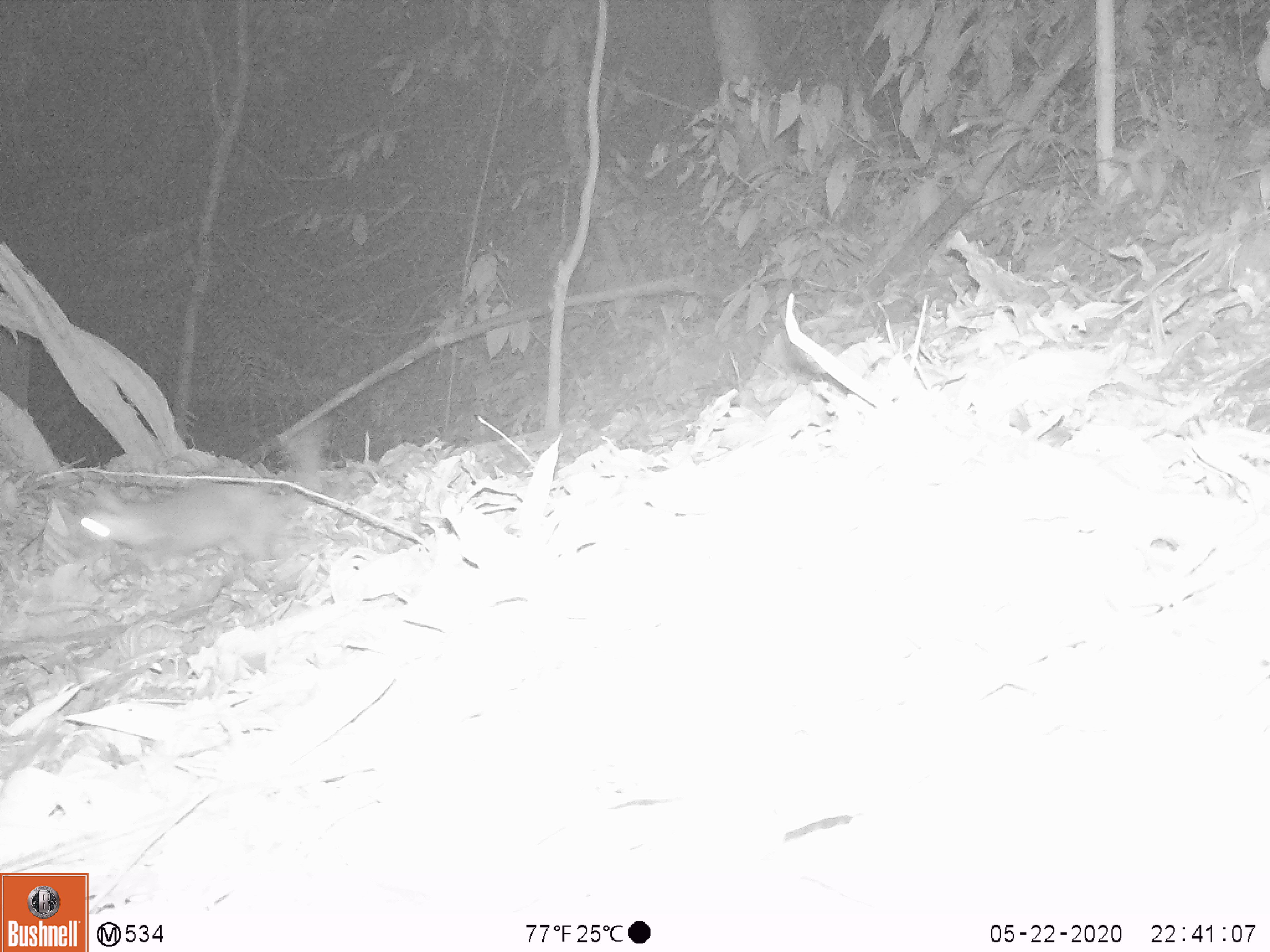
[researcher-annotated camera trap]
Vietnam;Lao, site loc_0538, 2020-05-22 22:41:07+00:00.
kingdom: Animalia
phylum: Chordata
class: Mammalia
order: Carnivora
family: Mustelidae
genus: Melogale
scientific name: Melogale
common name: ferret badger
Ferret badger (Melogale). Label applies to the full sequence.